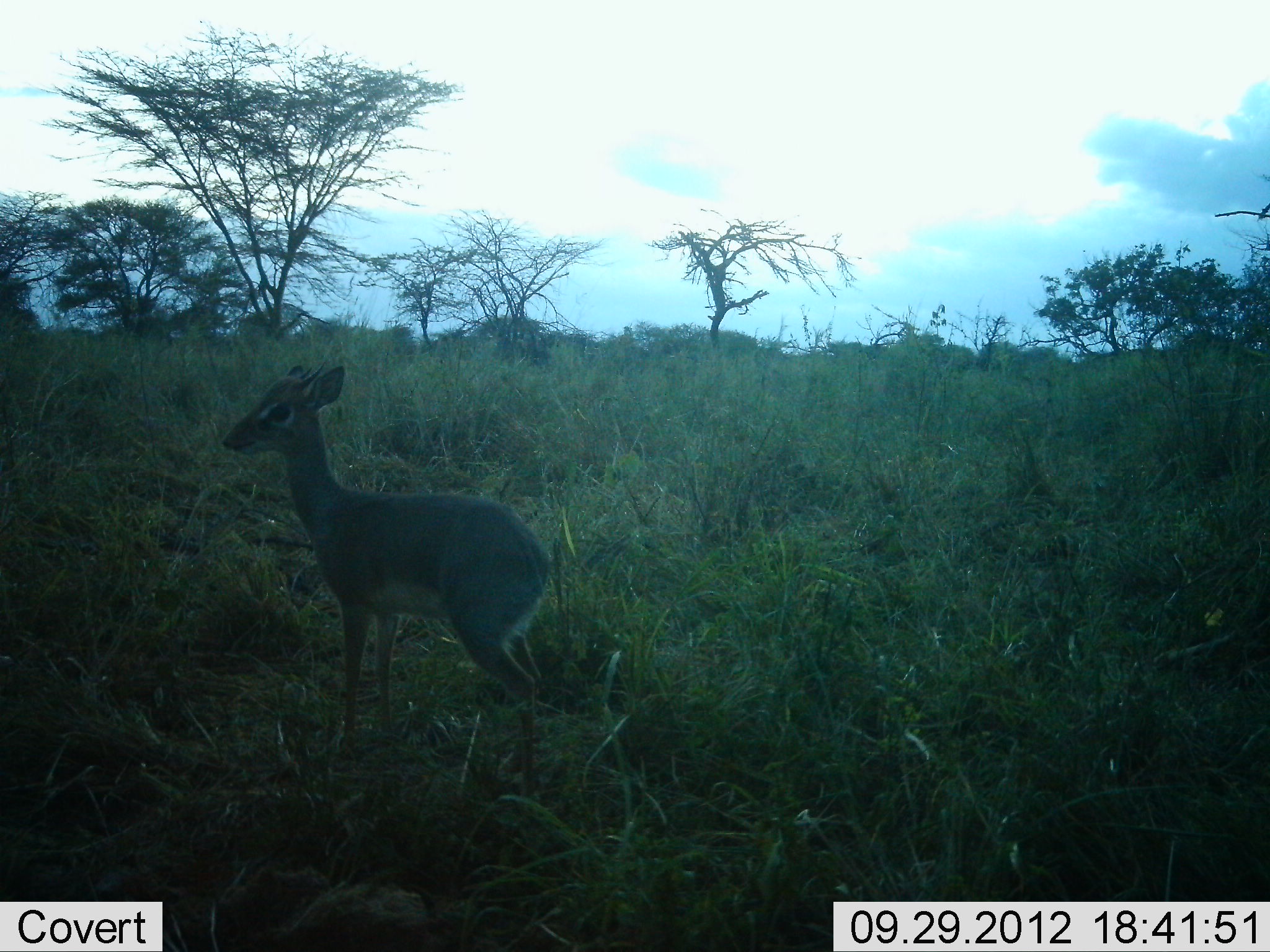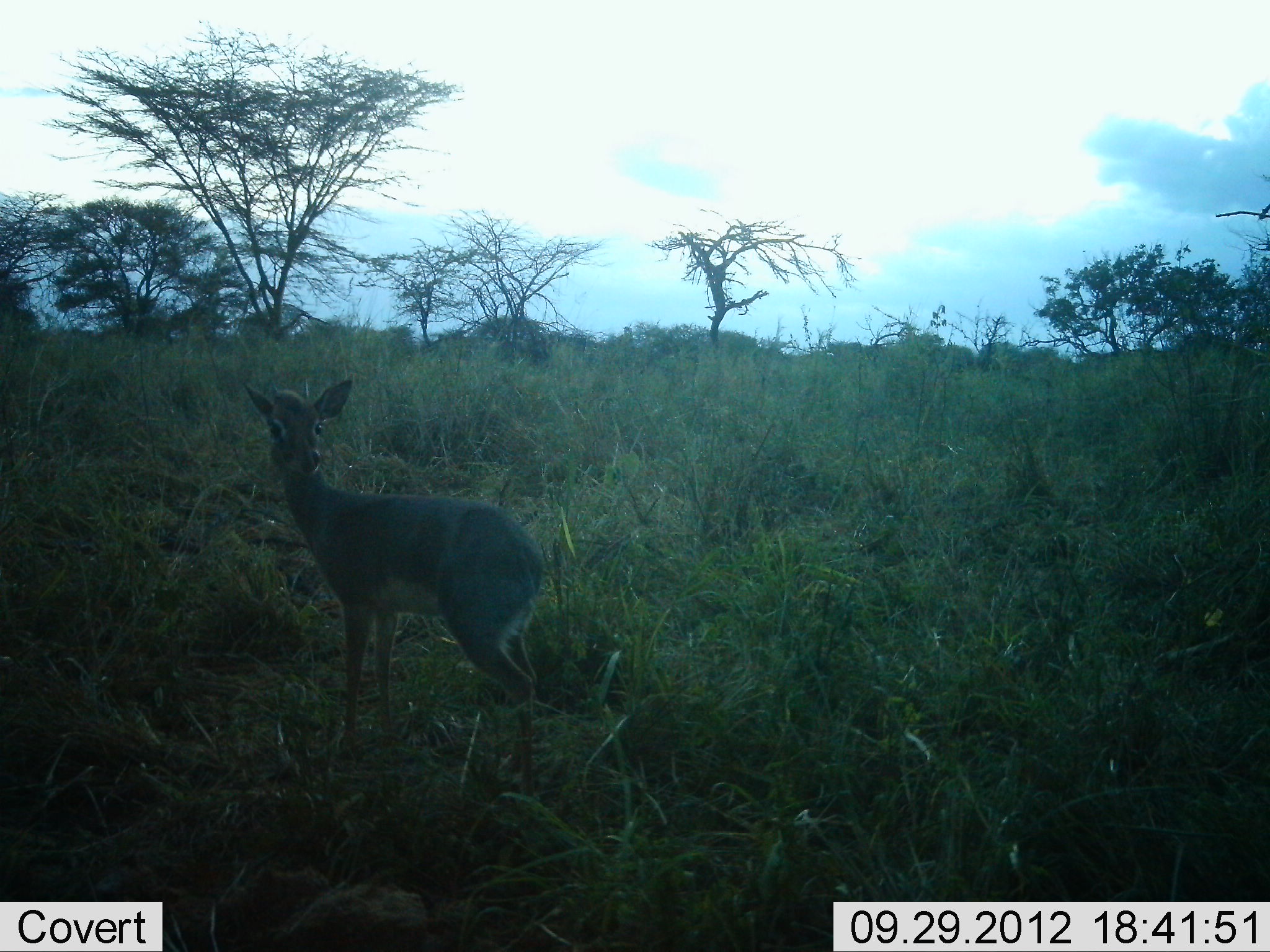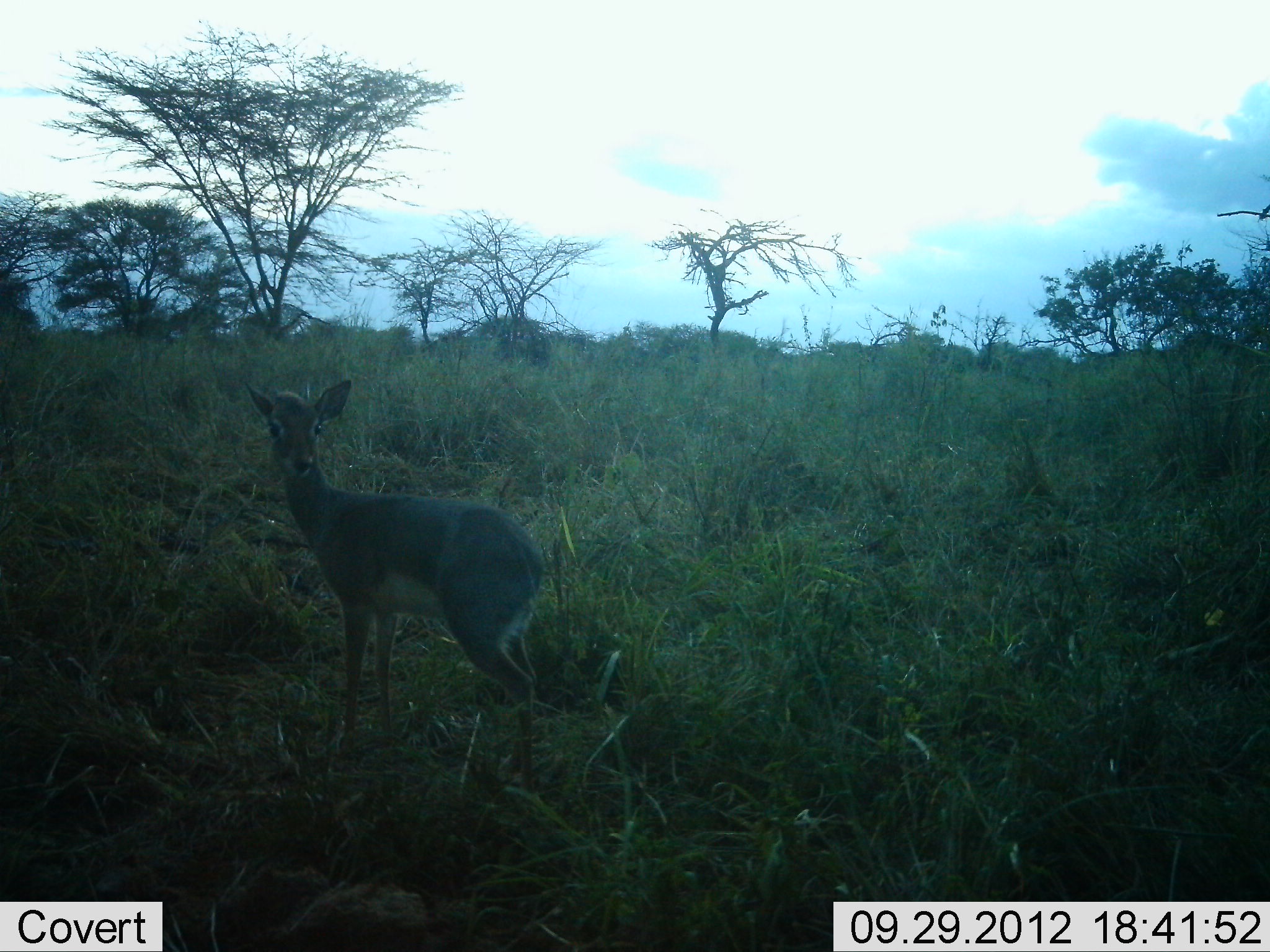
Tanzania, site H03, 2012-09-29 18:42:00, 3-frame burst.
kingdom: Animalia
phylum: Chordata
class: Mammalia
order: Artiodactyla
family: Bovidae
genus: Madoqua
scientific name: Madoqua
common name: dikdik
Dikdik (Madoqua), count 1. Behavior (volunteer vote fractions): standing 100%, resting 0%, moving 0%, interacting 0%. Young present (vote fraction): 0%. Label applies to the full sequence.